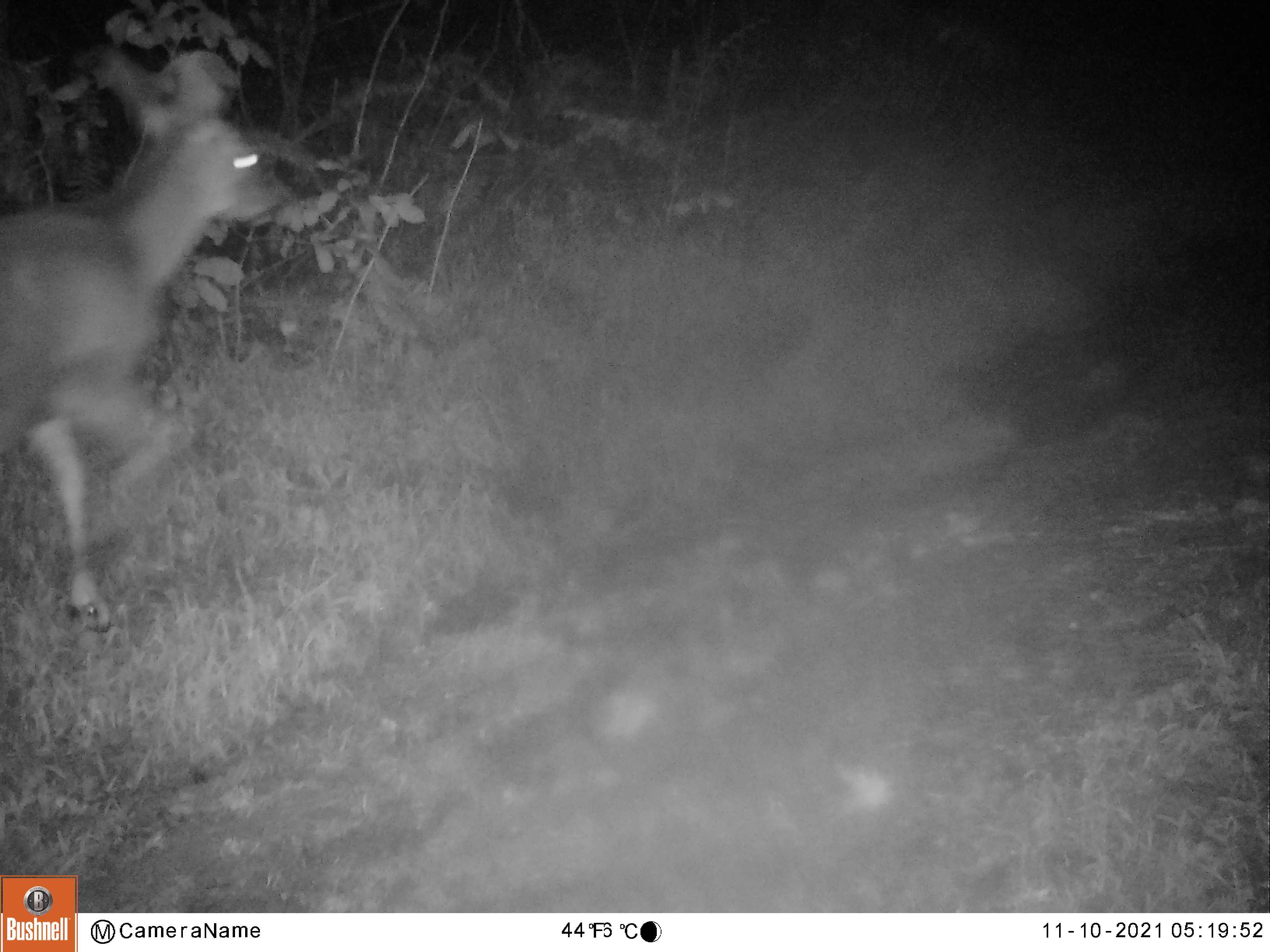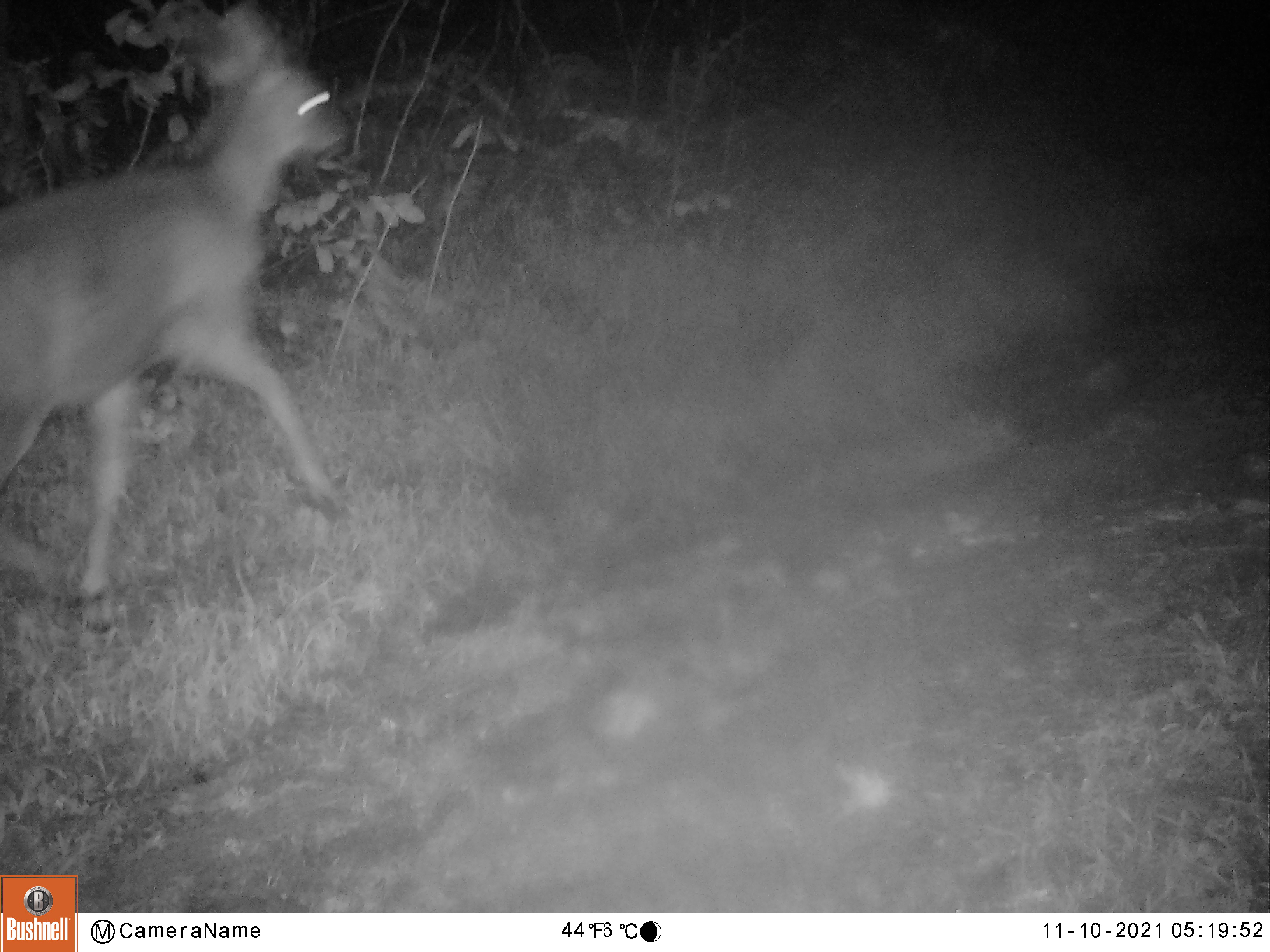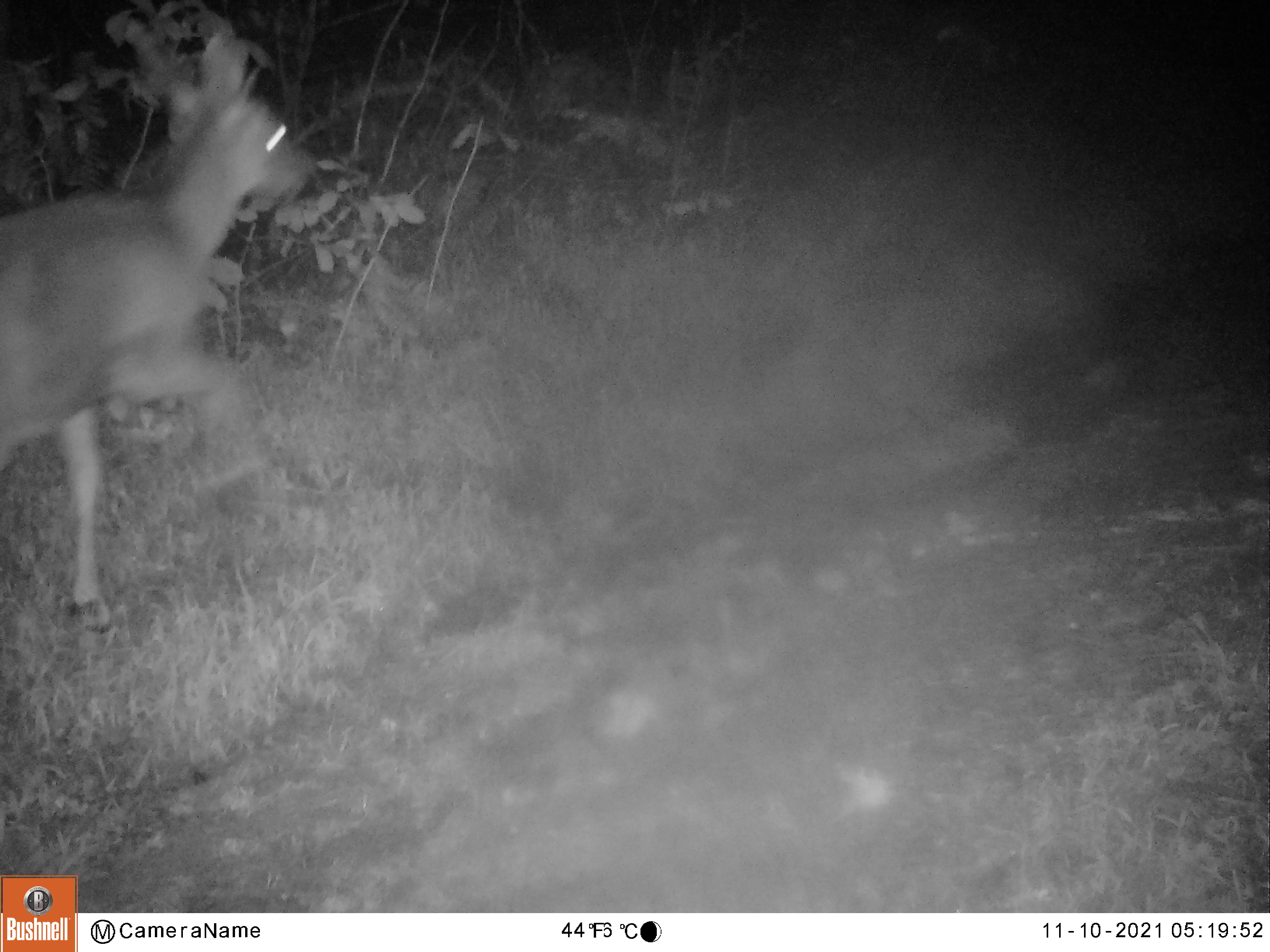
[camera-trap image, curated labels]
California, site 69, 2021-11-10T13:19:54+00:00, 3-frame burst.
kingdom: Animalia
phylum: Chordata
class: Mammalia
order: Artiodactyla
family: Cervidae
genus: Odocoileus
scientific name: Odocoileus hemionus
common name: mule deer